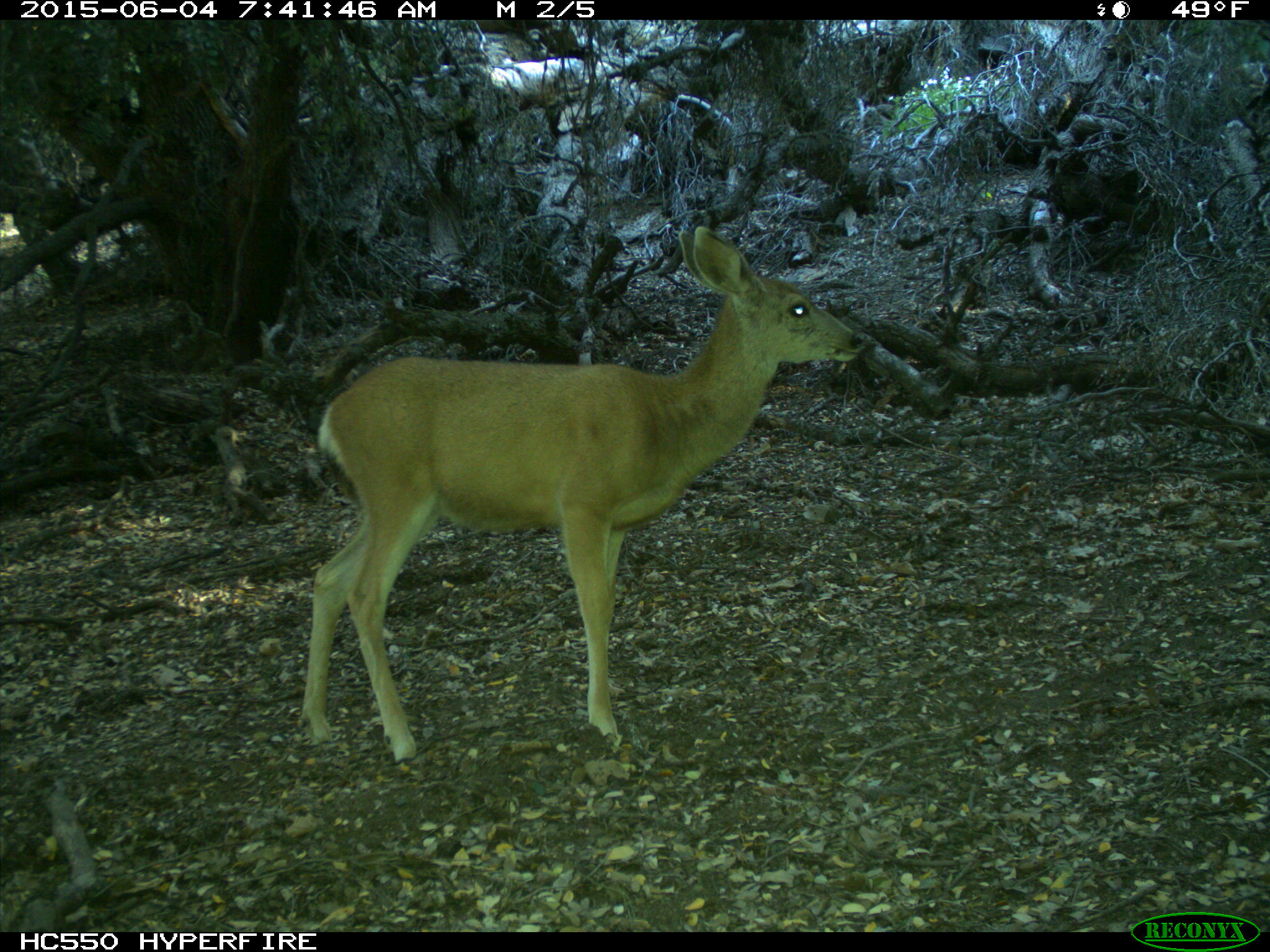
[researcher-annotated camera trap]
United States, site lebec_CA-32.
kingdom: Animalia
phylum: Chordata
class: Mammalia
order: Artiodactyla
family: Cervidae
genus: Odocoileus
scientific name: Odocoileus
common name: deer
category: unidentified deer